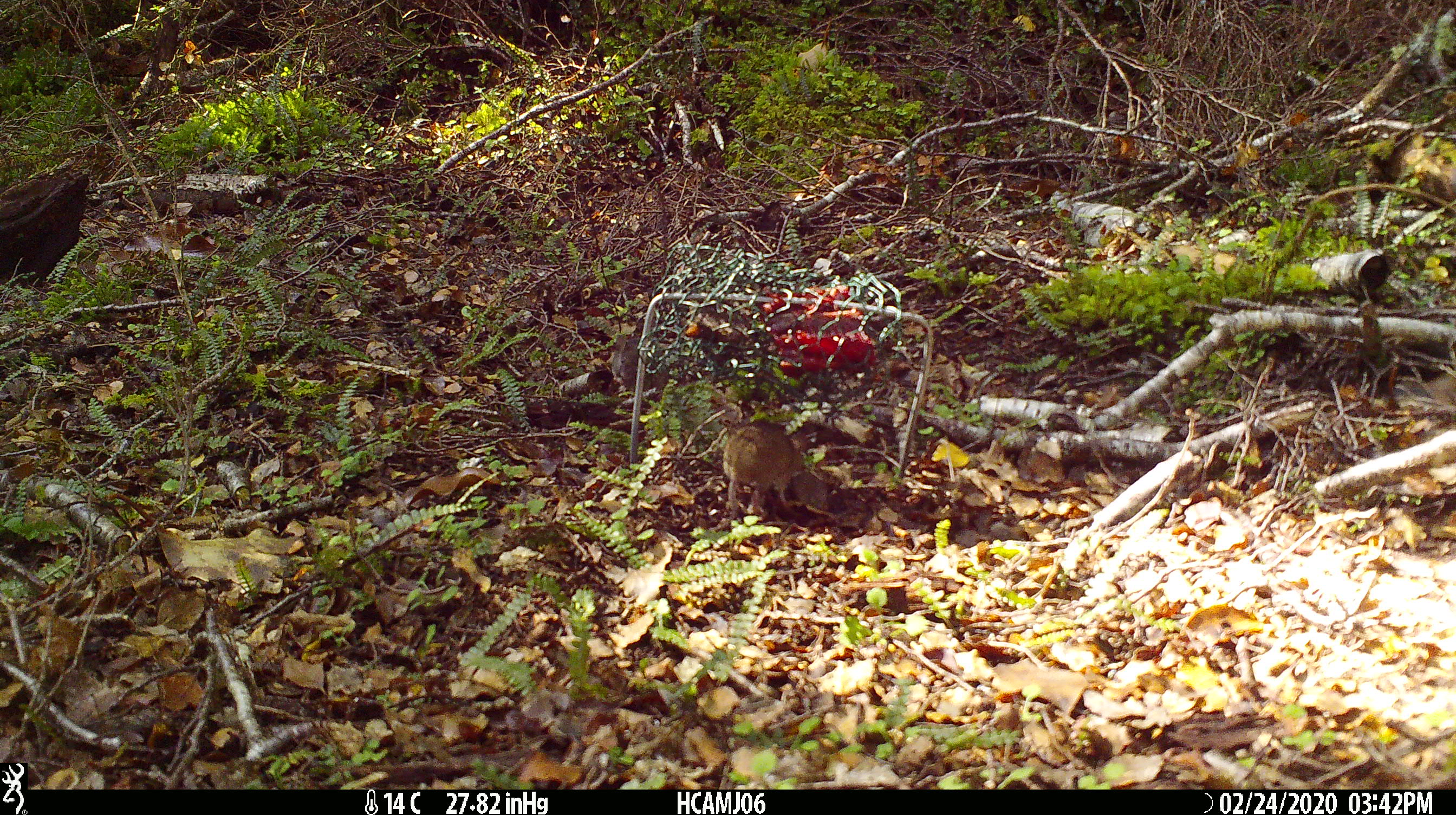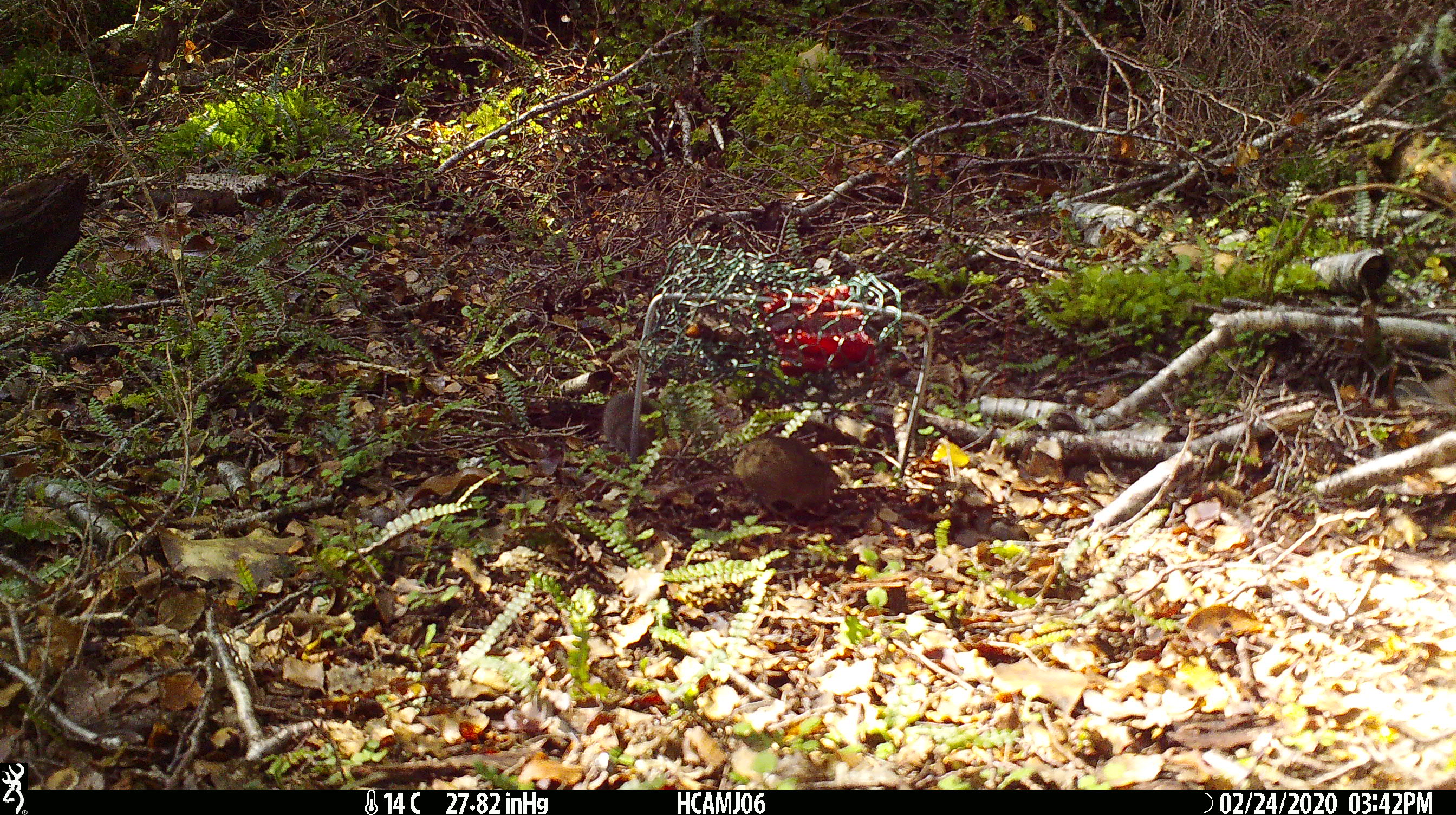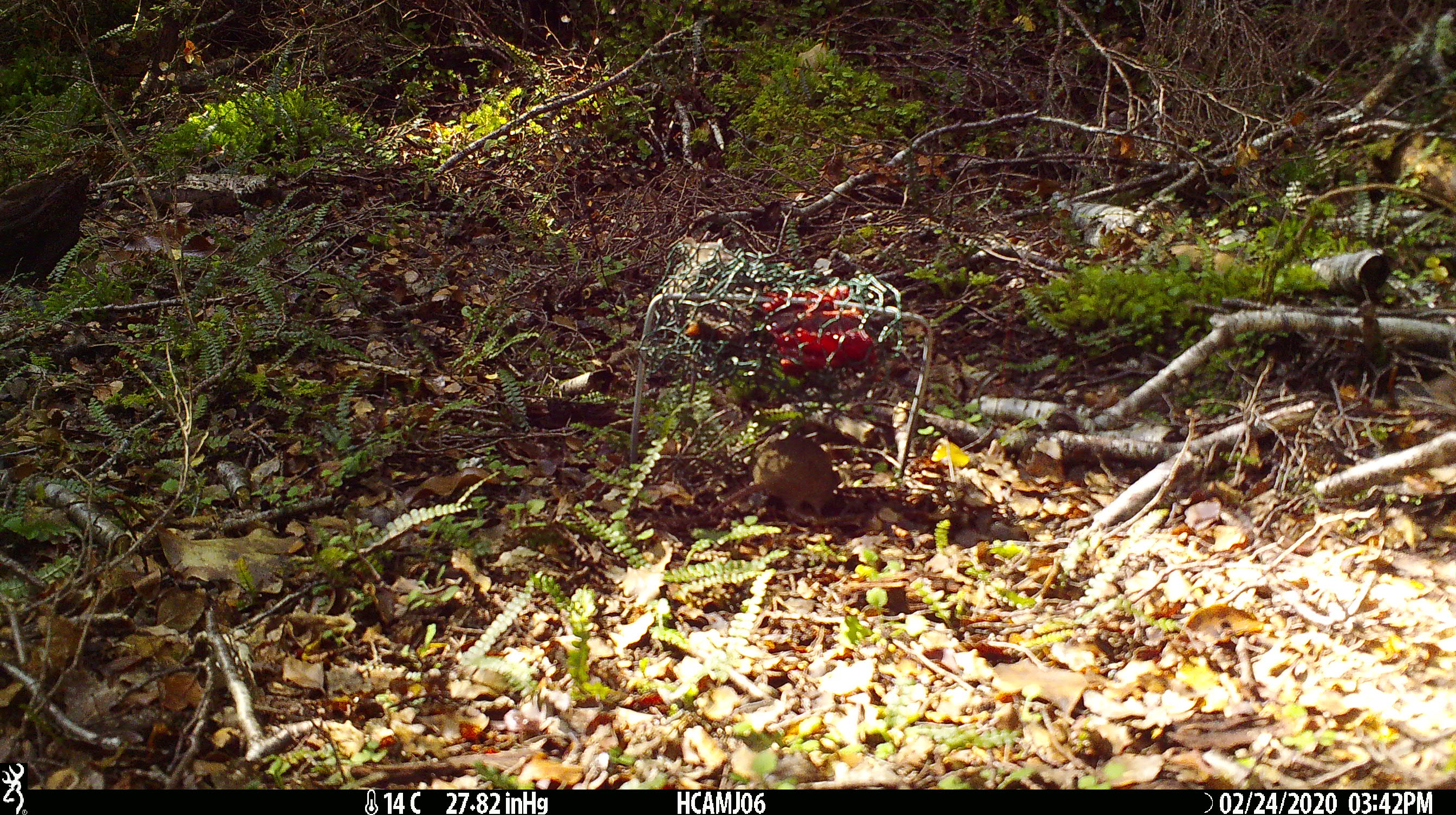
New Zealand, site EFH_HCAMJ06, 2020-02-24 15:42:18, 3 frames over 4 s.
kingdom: Animalia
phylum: Chordata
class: Mammalia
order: Rodentia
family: Muridae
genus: Mus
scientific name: Mus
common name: mouse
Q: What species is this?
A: Mouse (Mus).